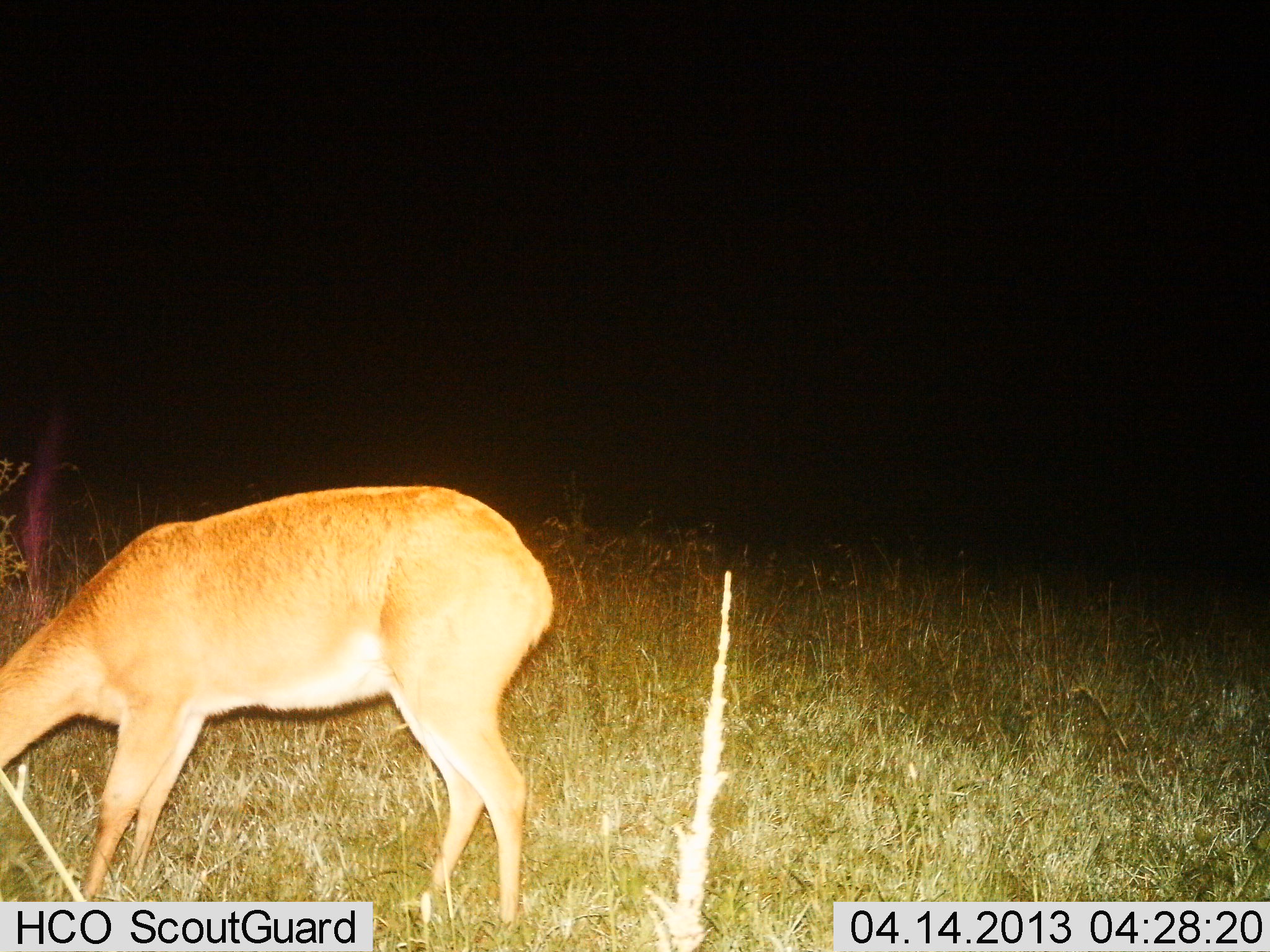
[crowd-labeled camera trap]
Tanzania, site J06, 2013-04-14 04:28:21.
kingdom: Animalia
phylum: Chordata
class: Mammalia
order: Artiodactyla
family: Bovidae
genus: Redunca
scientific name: Redunca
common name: reedbuck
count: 1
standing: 33%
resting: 0%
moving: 0%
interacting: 0%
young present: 0%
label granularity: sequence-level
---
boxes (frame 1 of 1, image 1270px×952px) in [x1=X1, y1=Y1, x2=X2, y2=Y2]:
animal: [x1=0, y1=485, x2=558, y2=930]